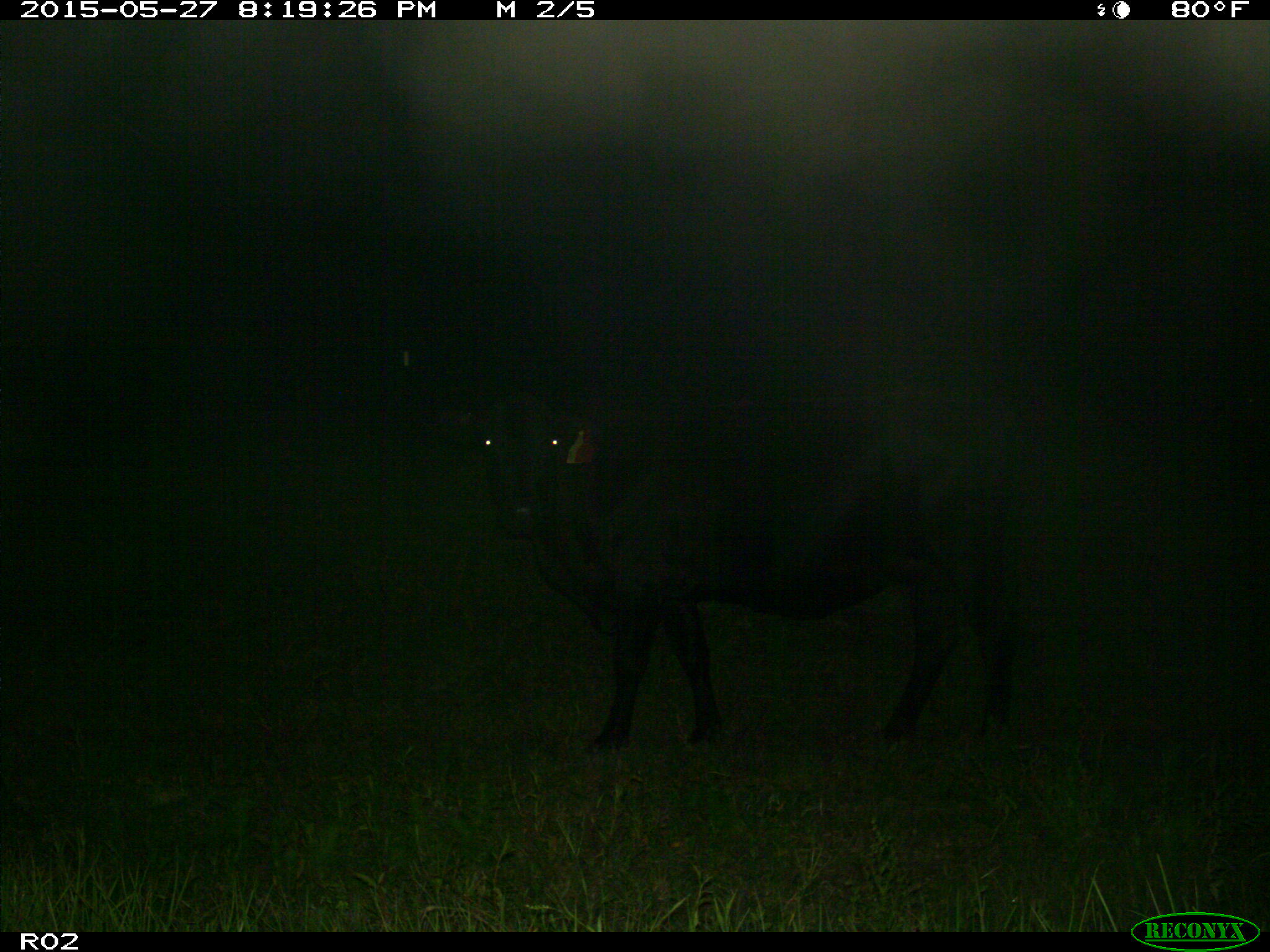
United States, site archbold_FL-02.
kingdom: Animalia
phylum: Chordata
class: Mammalia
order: Artiodactyla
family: Bovidae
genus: Bos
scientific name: Bos taurus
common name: domestic cow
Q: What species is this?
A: Bos taurus (domestic cow).